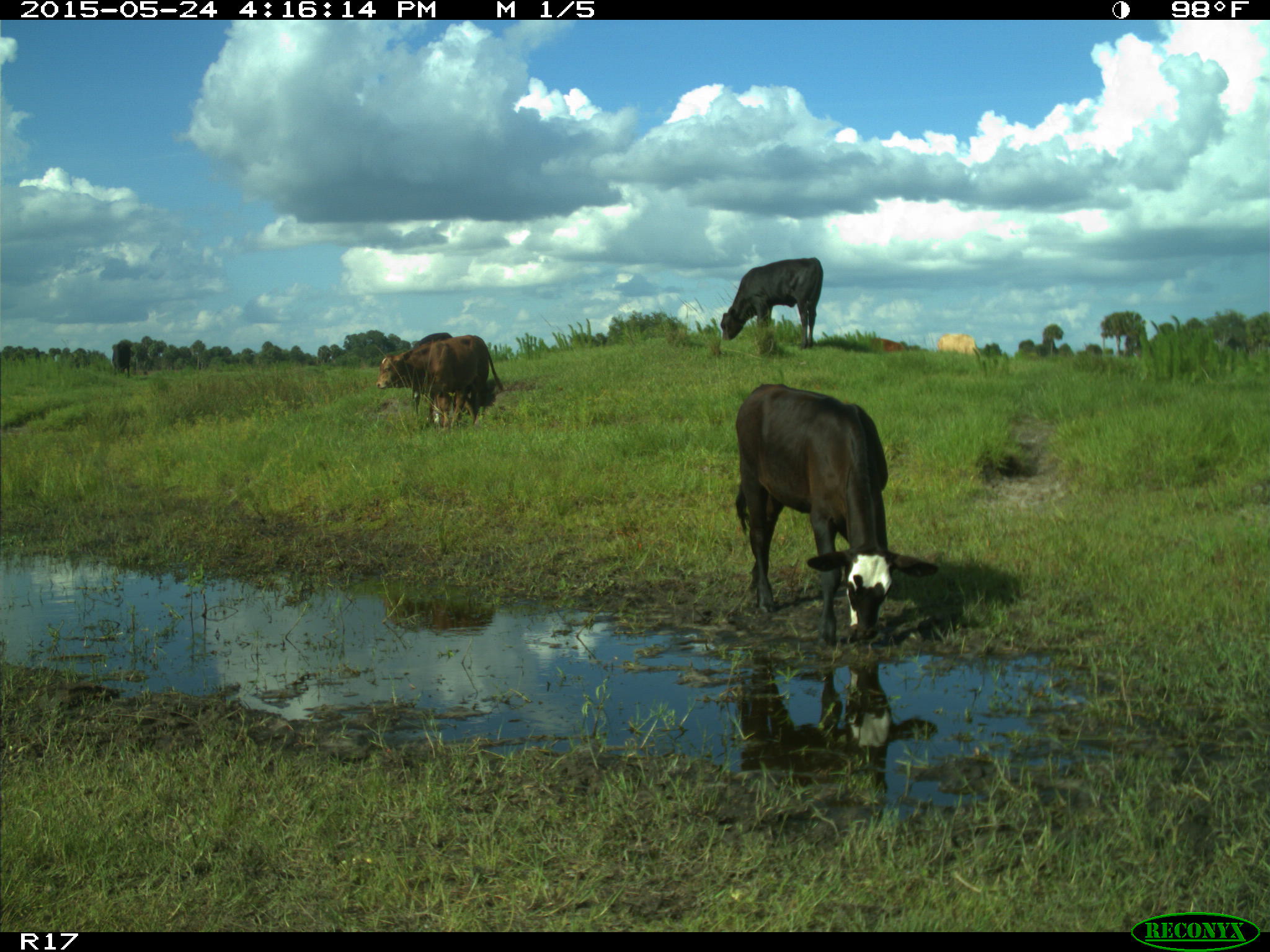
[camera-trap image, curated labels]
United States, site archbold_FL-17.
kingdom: Animalia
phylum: Chordata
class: Mammalia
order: Artiodactyla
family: Bovidae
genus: Bos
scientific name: Bos taurus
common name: domestic cow